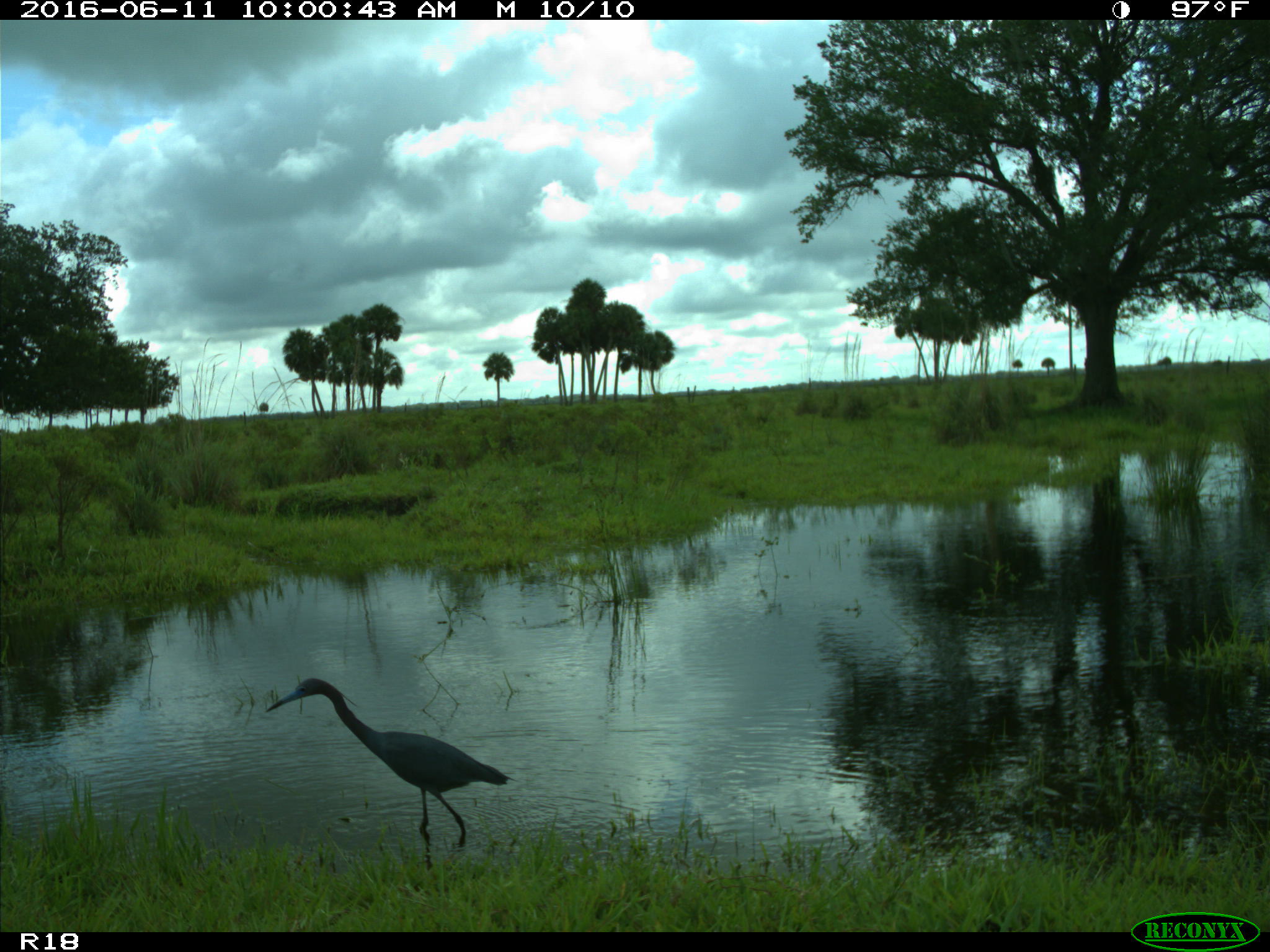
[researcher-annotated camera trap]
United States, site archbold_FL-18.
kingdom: Animalia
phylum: Chordata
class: Aves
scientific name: Aves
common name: birds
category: unidentified bird